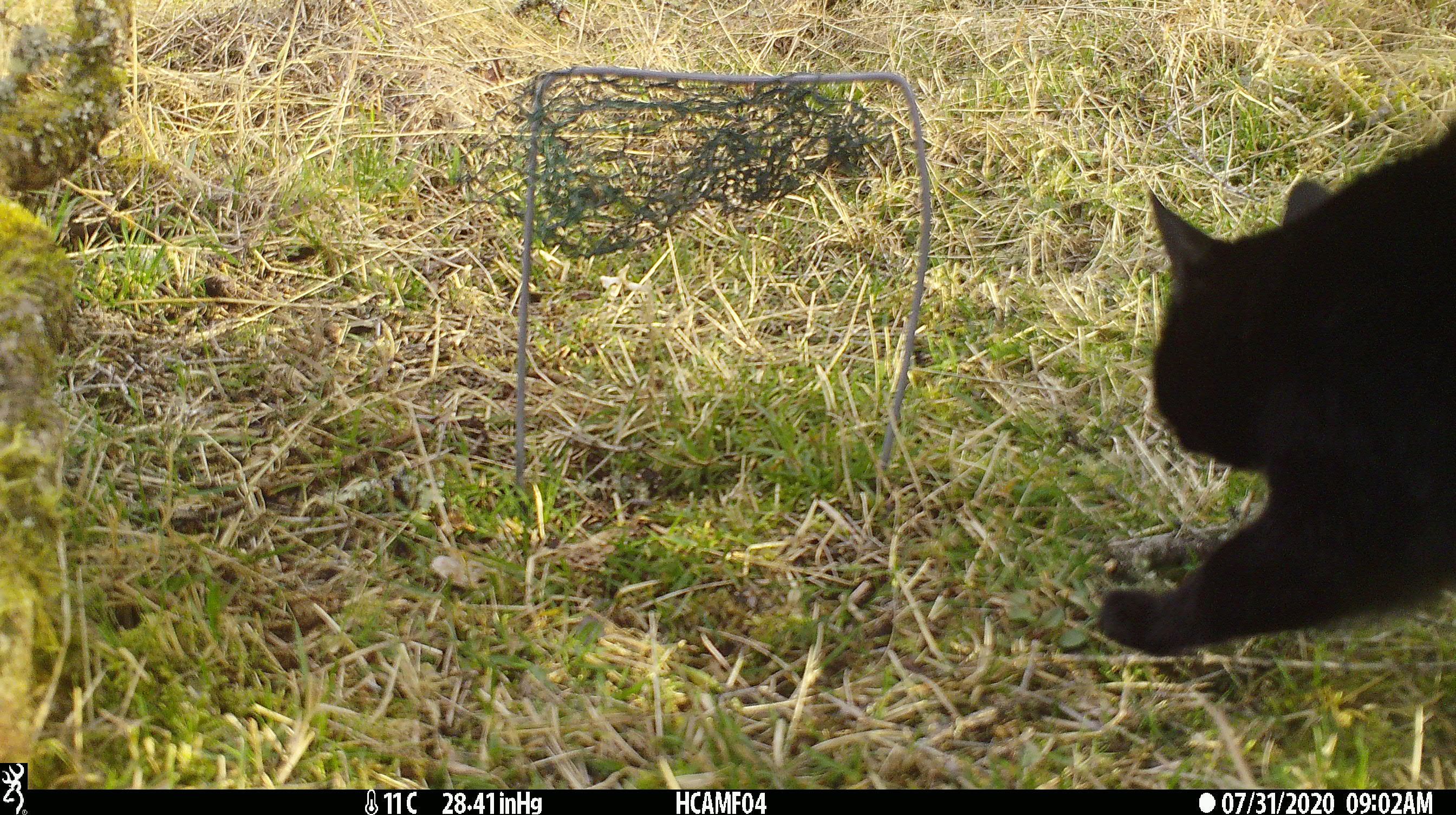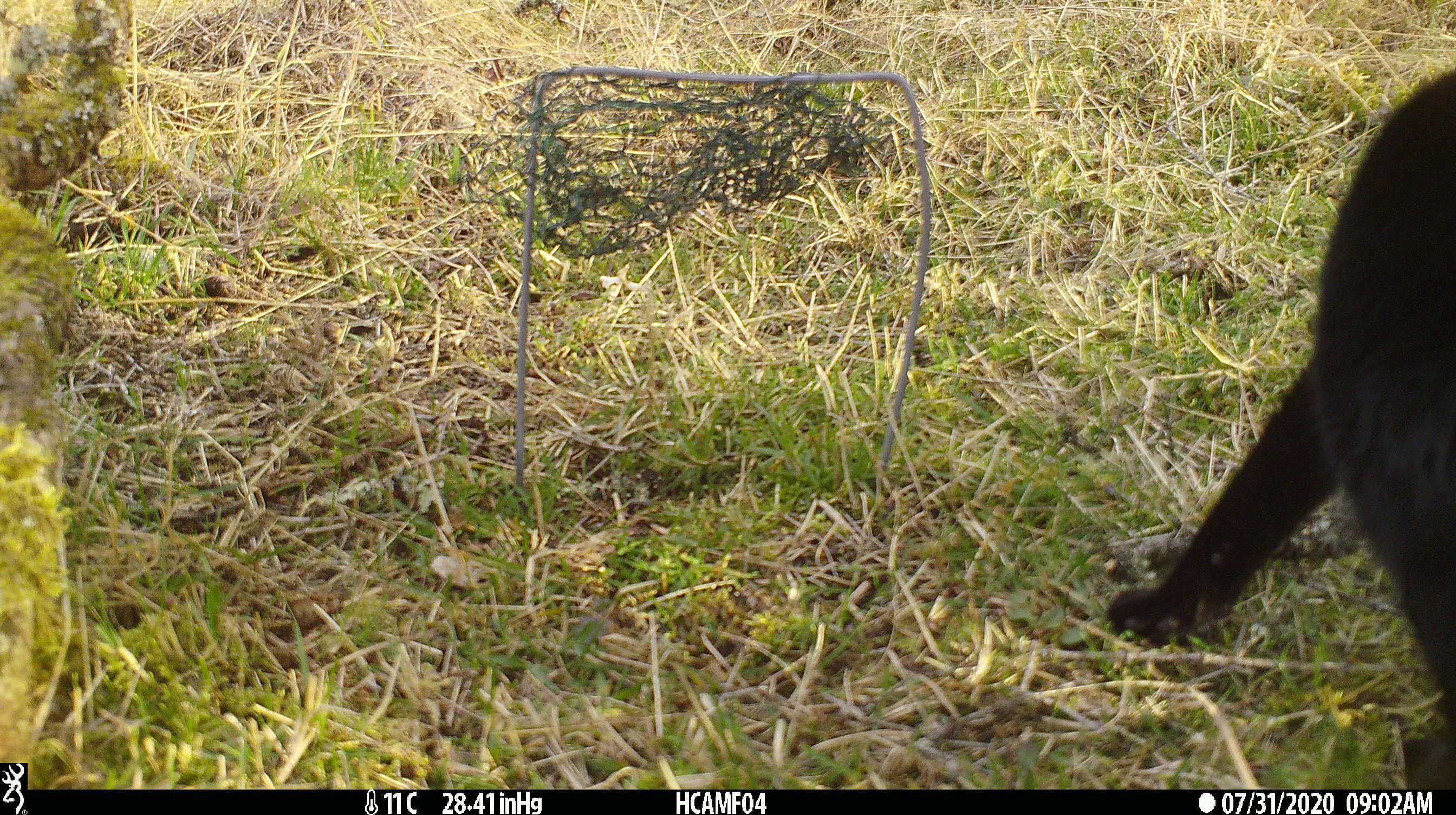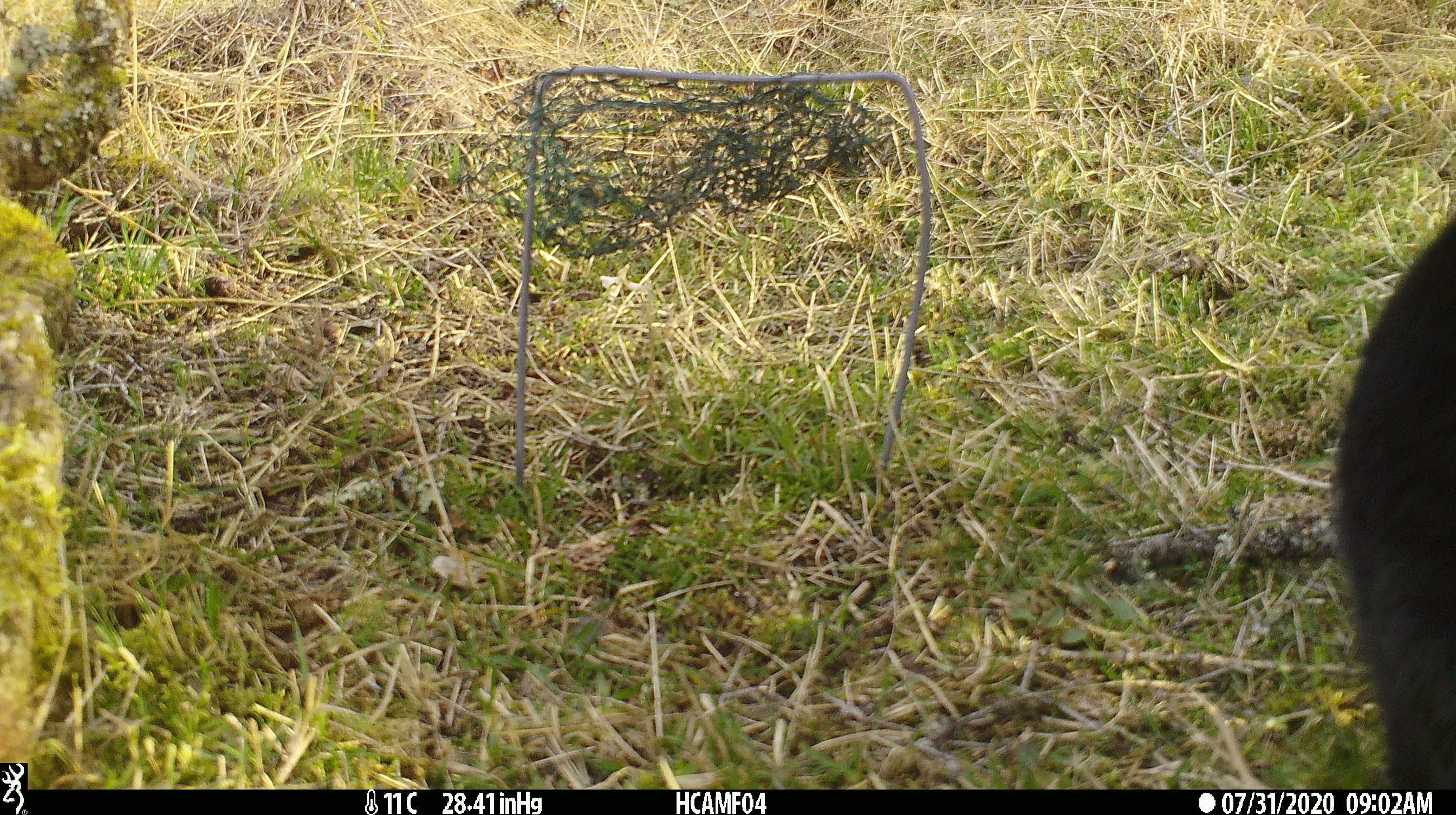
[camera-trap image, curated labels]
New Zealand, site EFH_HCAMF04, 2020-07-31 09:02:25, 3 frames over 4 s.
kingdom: Animalia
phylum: Chordata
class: Mammalia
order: Carnivora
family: Felidae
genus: Felis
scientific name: Felis catus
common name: domestic cat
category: cat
Cat (domestic cat) (Felis catus).